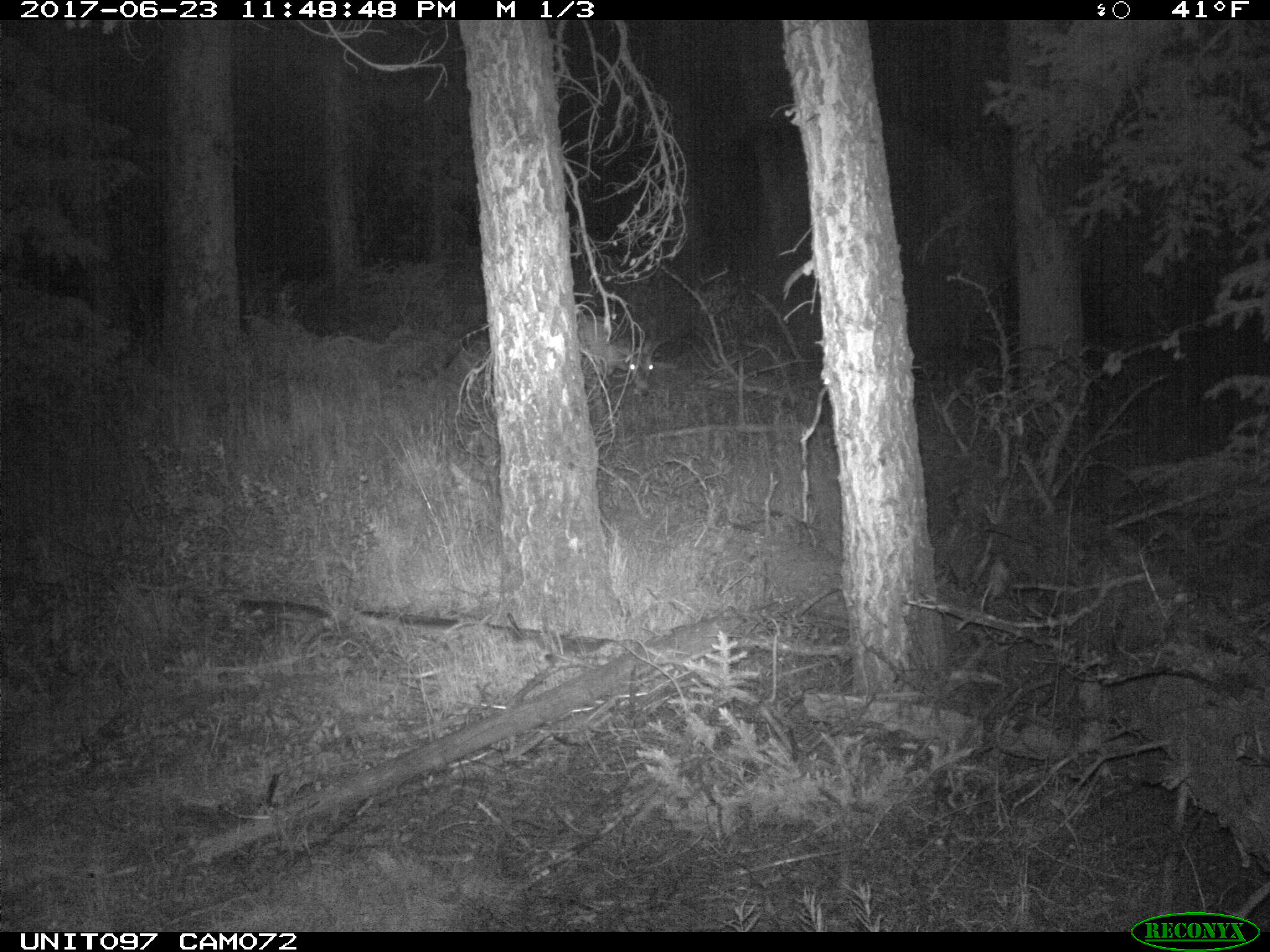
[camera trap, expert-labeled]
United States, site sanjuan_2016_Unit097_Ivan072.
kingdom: Animalia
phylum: Chordata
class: Mammalia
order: Artiodactyla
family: Cervidae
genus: Odocoileus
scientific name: Odocoileus hemionus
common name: mule deer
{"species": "Odocoileus hemionus (mule deer)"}